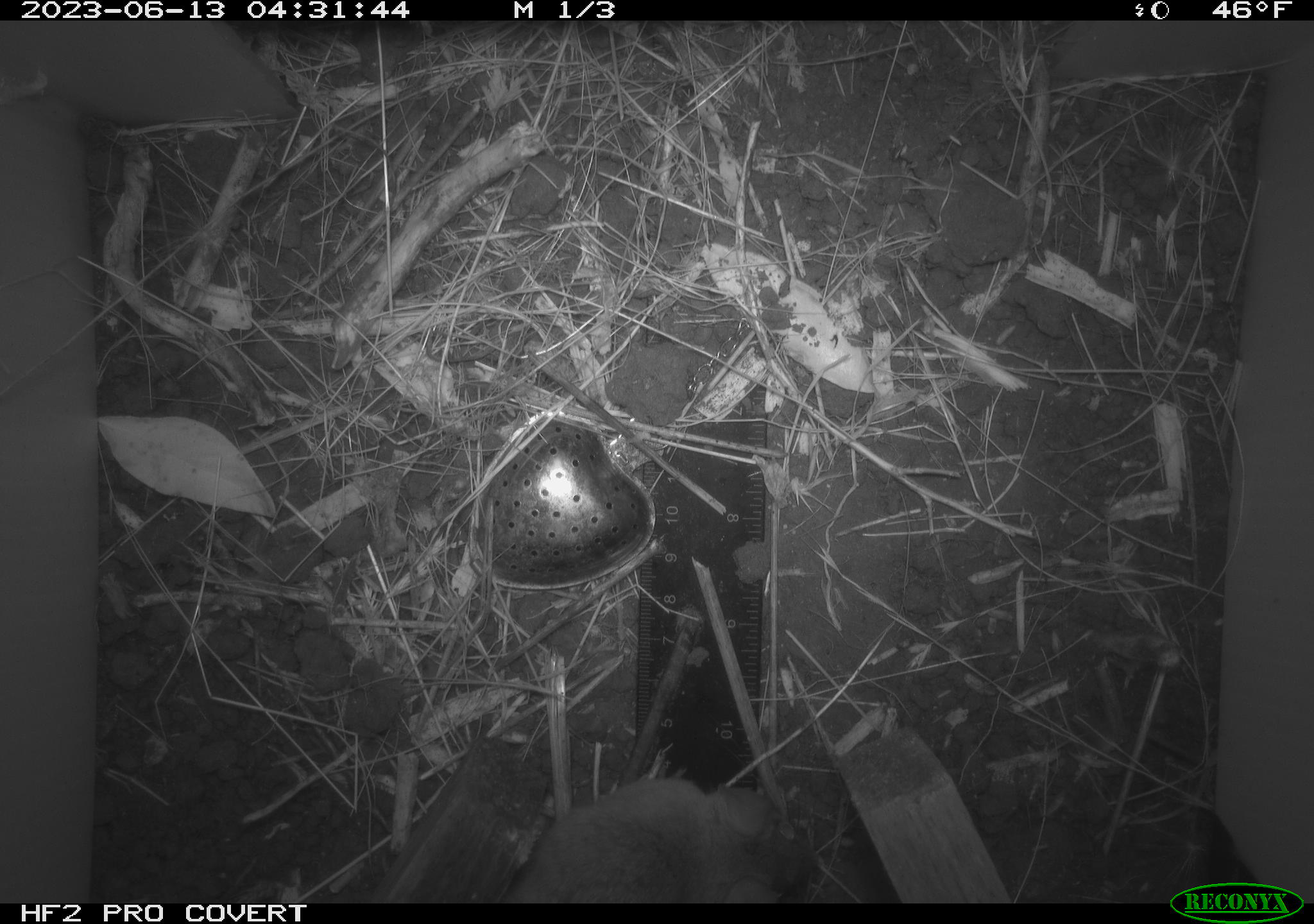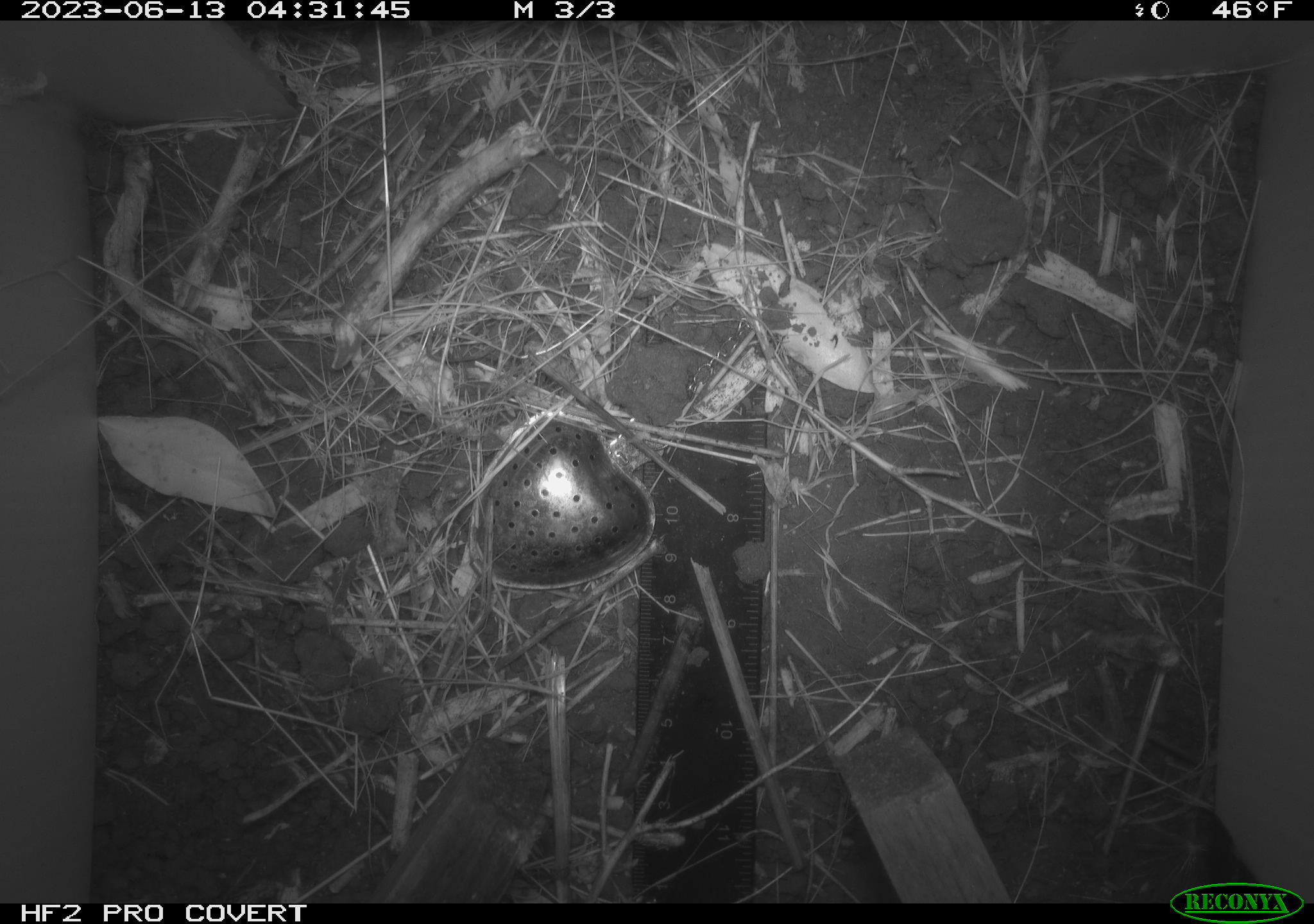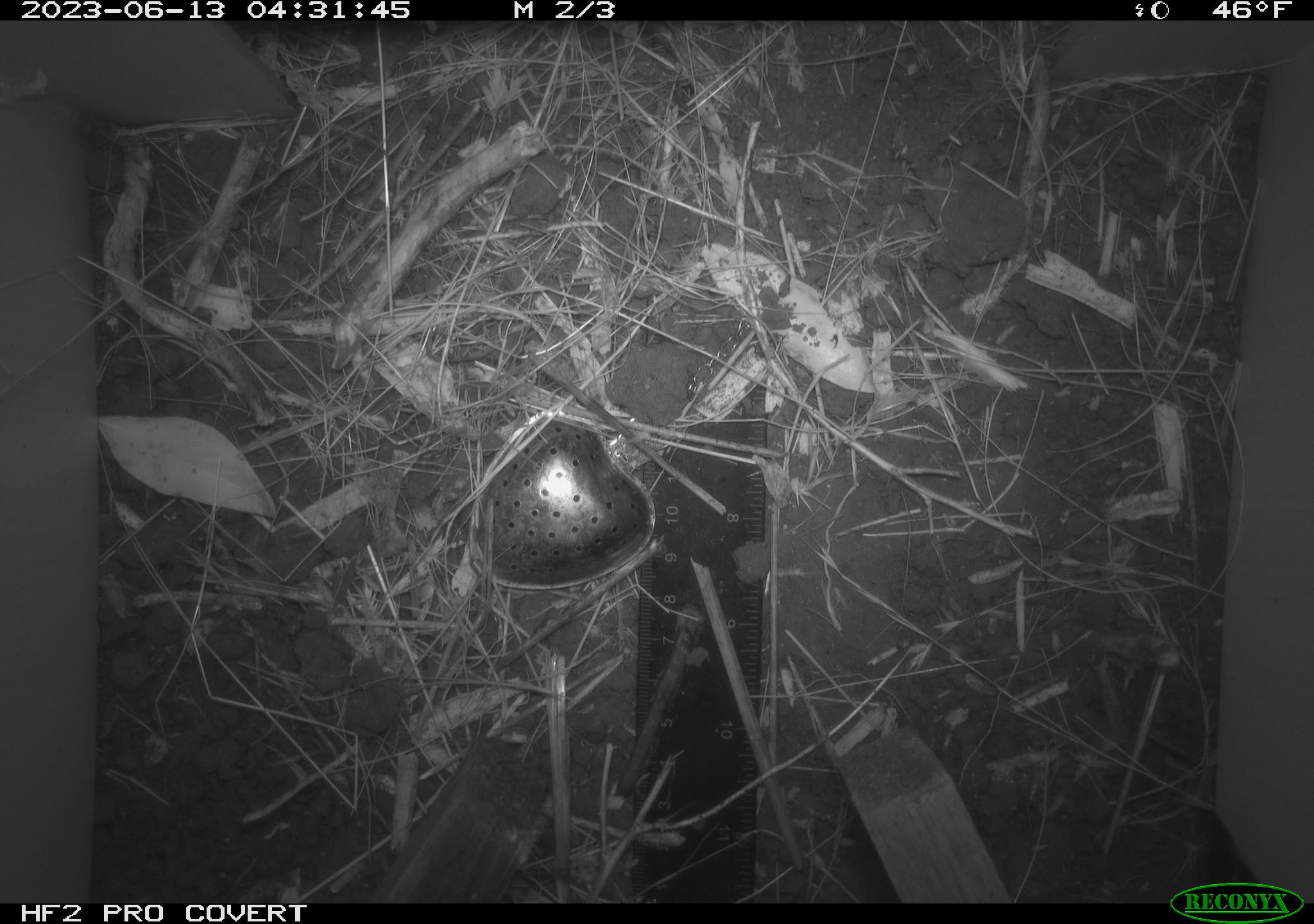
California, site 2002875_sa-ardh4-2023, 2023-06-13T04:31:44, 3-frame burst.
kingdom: Animalia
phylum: Chordata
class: Mammalia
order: Rodentia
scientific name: Rodentia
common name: mouse species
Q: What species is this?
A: Mouse species (Rodentia).